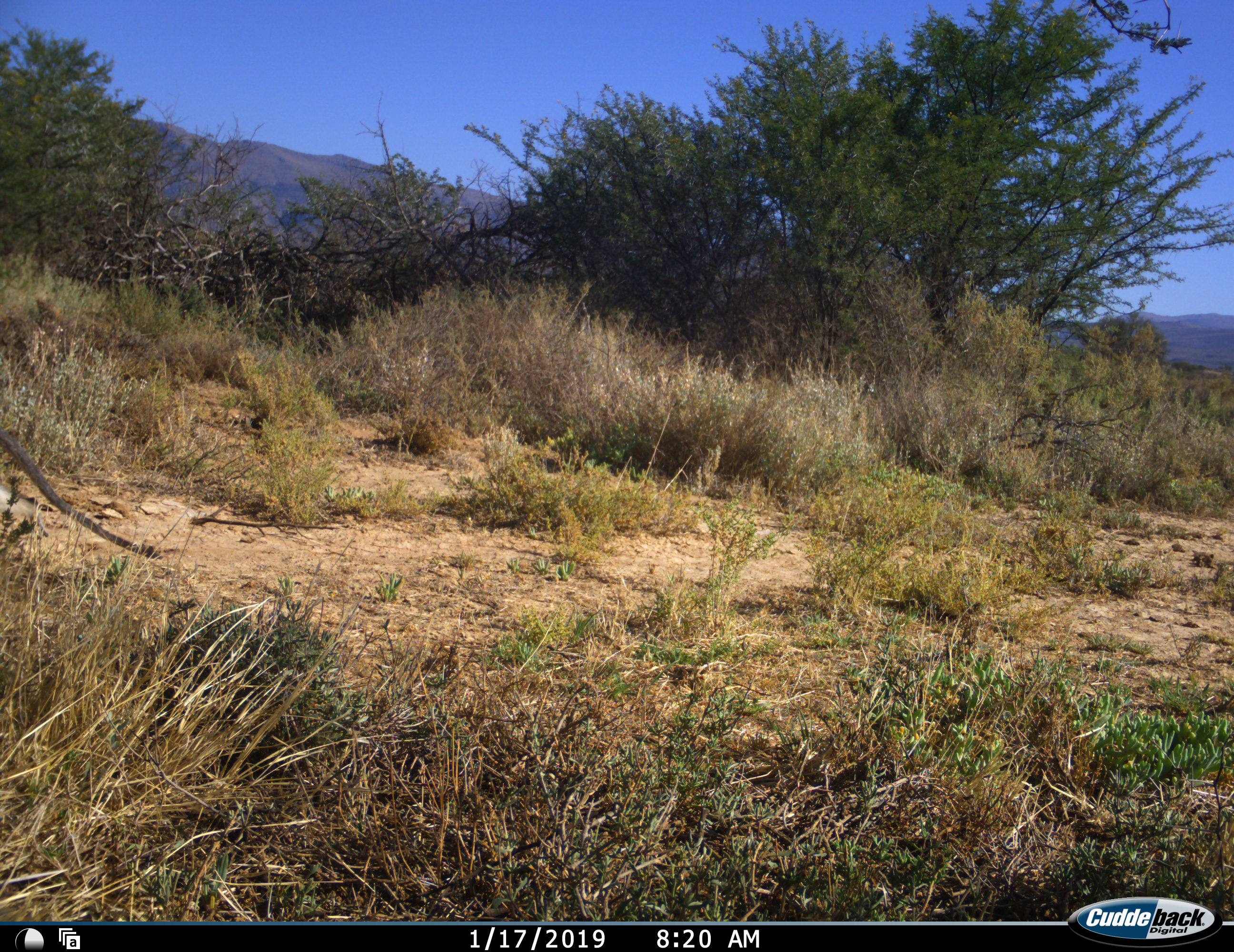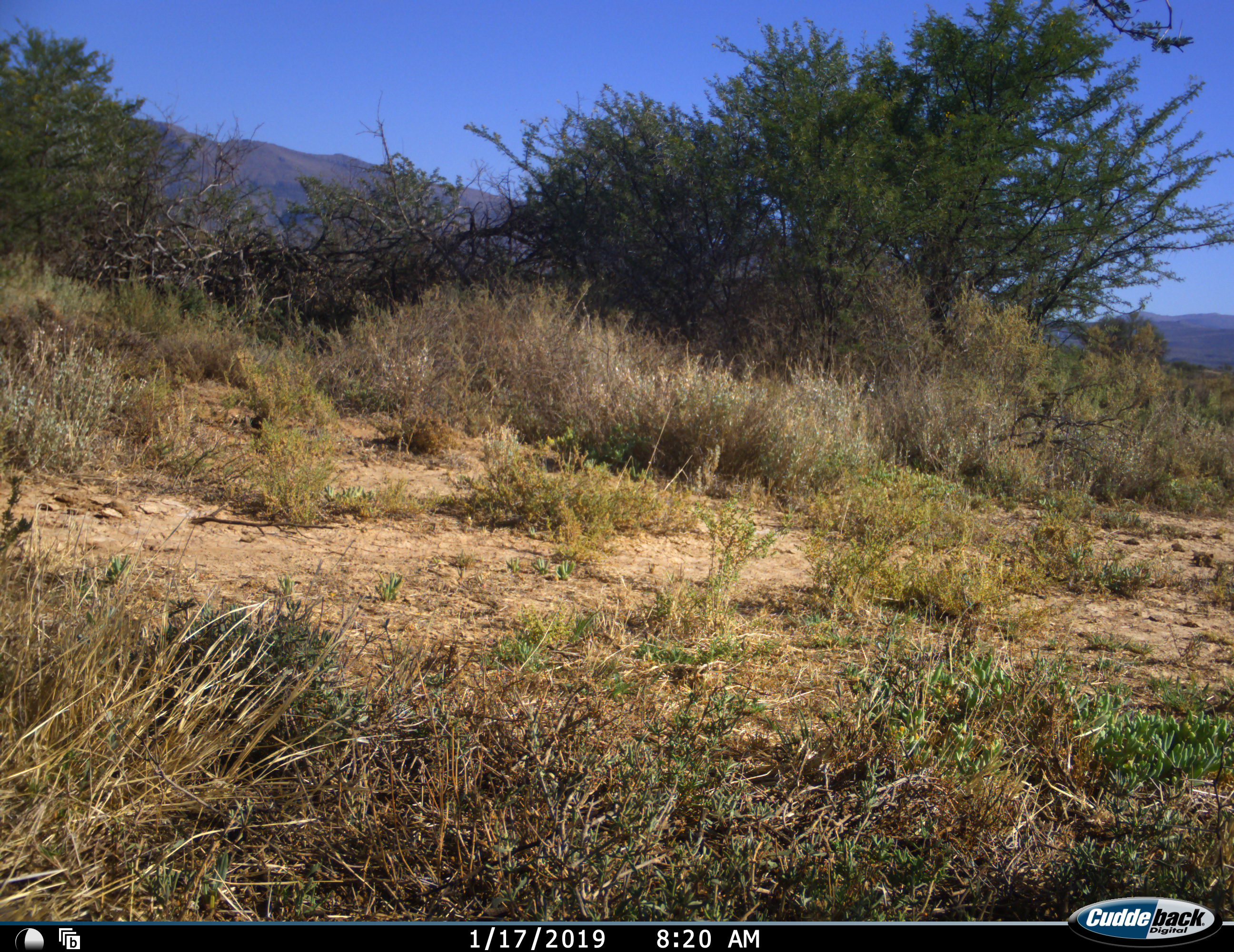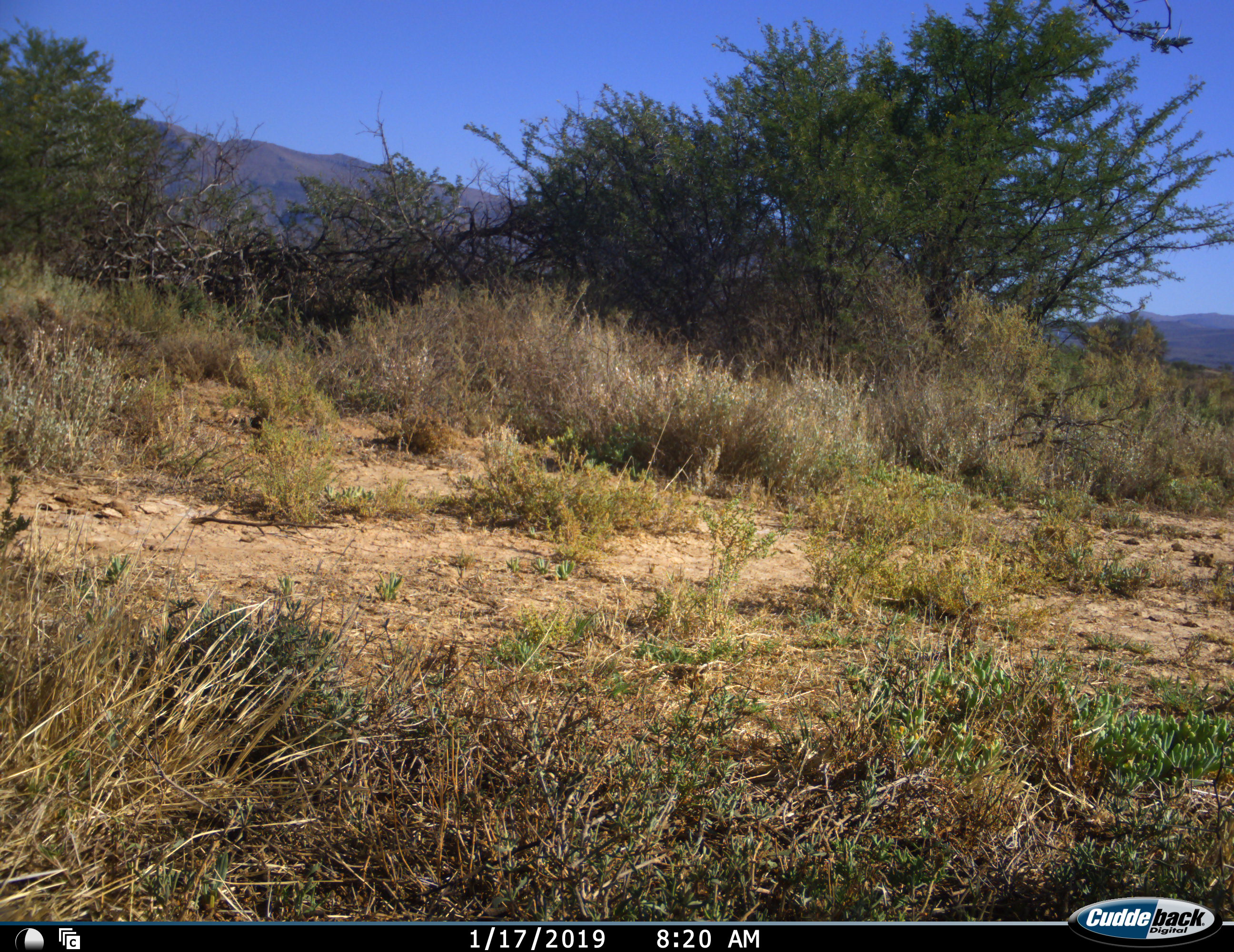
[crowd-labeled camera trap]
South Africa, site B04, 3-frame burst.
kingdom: Animalia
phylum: Chordata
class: Mammalia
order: Primates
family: Cercopithecidae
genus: Chlorocebus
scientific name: Chlorocebus pygerythrus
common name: vervet monkey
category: monkeyvervet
Monkeyvervet (vervet monkey) (Chlorocebus pygerythrus), count 1. Behavior (volunteer vote fractions): standing 0%, resting 0%, moving 100%, interacting 0%. Young present (vote fraction): 0%. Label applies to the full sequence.